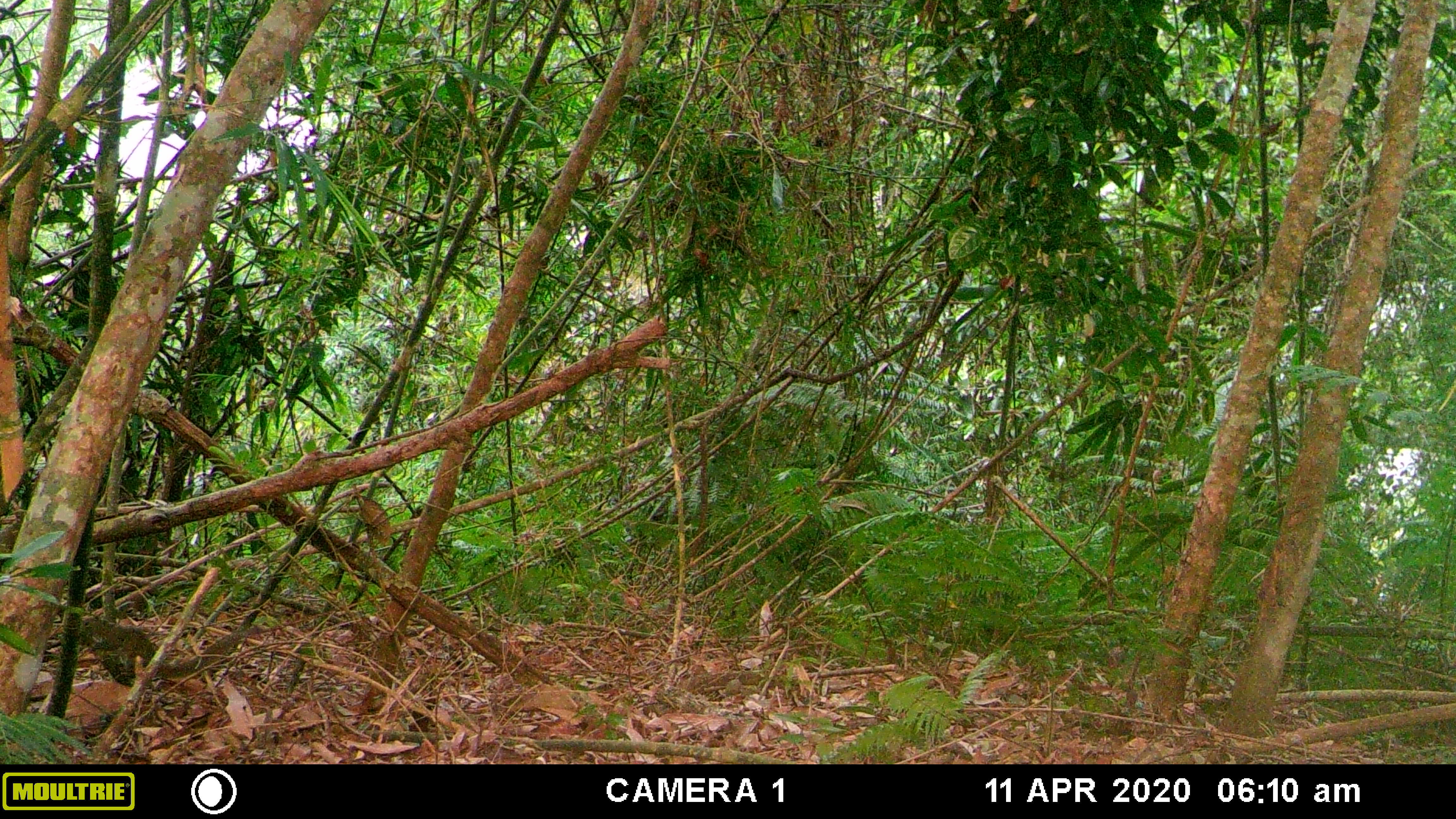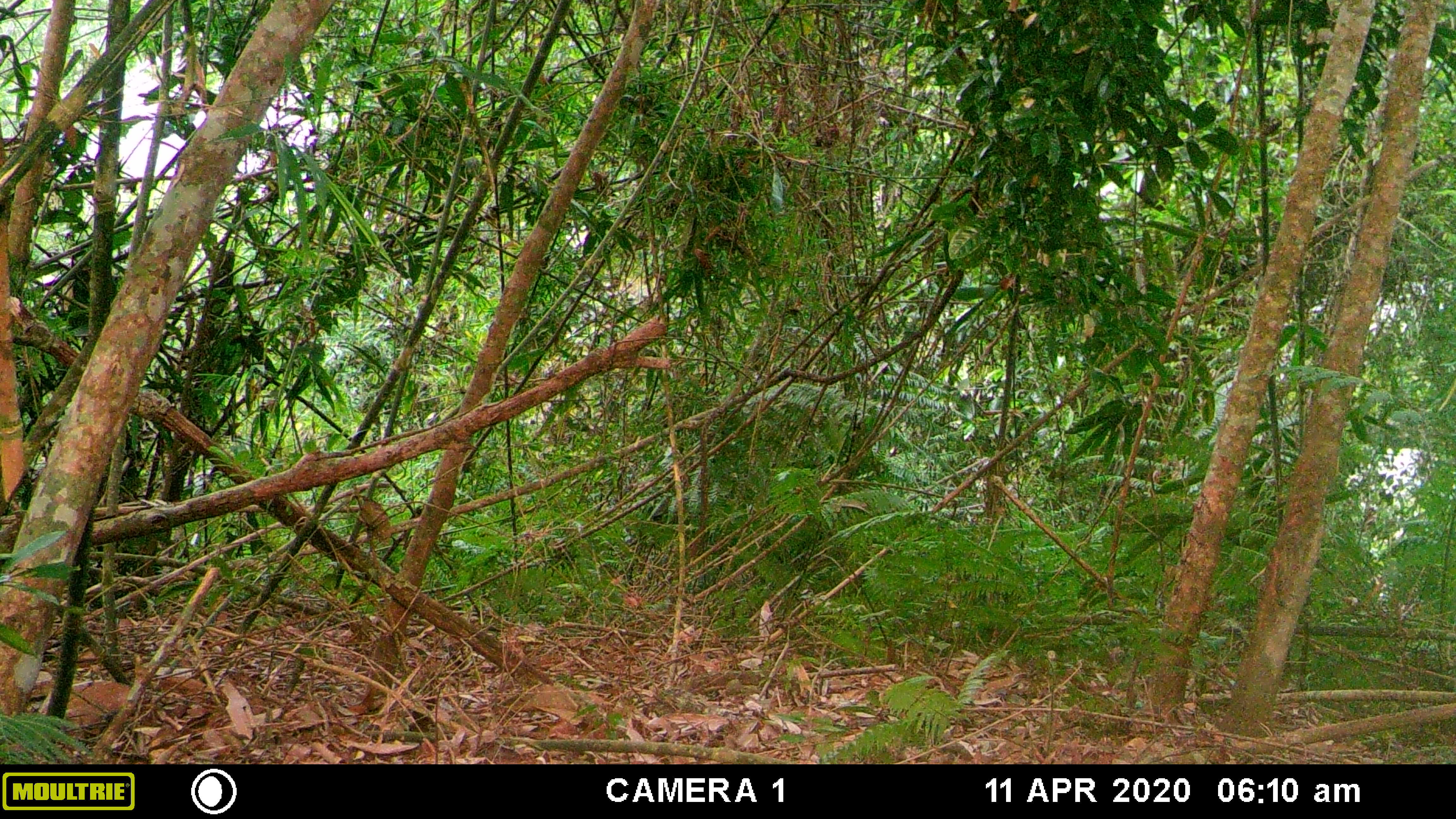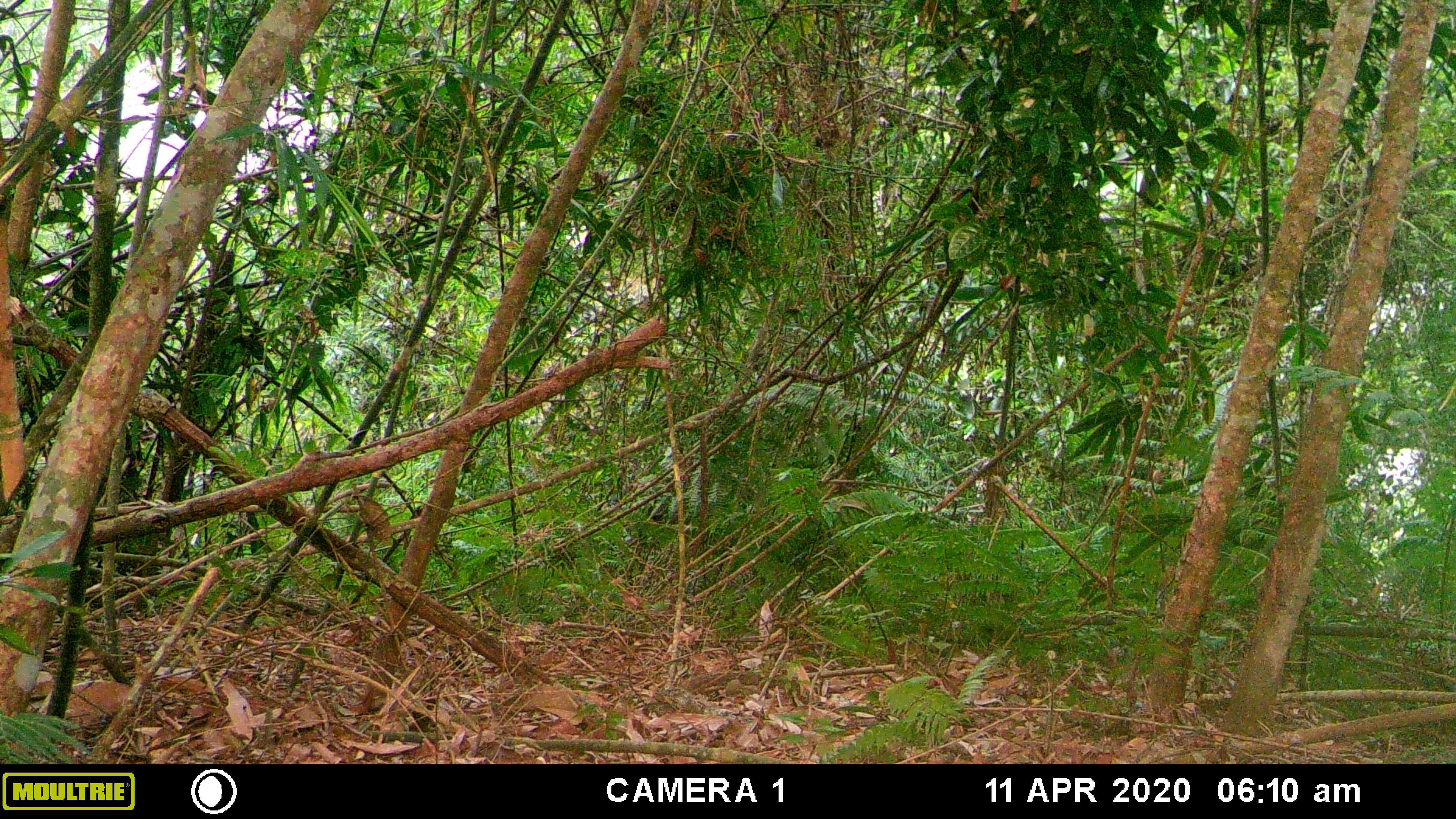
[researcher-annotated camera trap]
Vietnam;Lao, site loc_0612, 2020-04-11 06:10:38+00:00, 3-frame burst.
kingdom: Animalia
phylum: Chordata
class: Mammalia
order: Rodentia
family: Sciuridae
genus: Sciurus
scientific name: Sciurus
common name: squirrel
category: unidentified squirrel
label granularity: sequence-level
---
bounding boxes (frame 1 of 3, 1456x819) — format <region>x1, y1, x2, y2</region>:
unidentified squirrel: <region>76, 613, 263, 686</region>